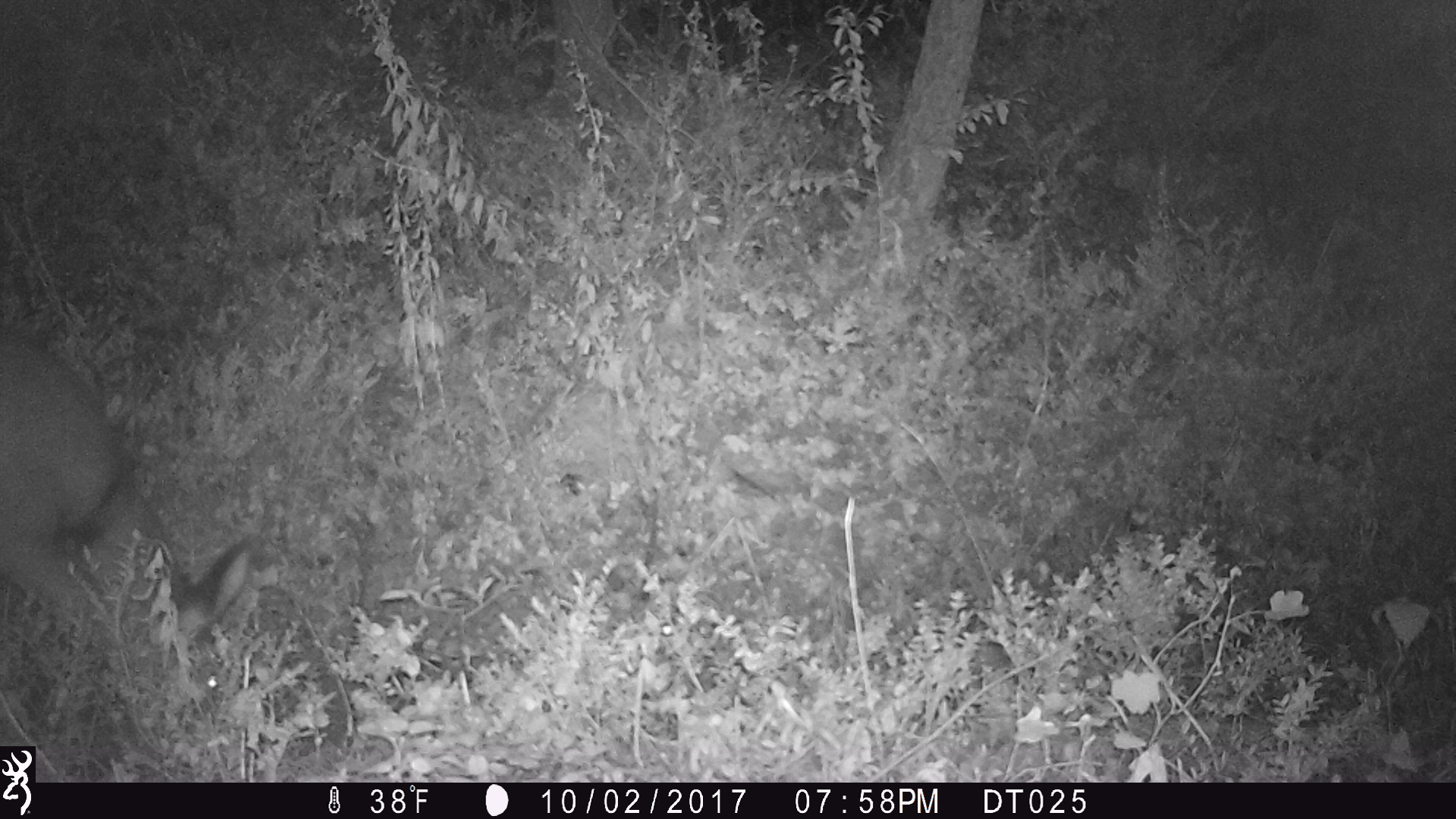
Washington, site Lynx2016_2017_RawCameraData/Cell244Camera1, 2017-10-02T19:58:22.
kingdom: Animalia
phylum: Chordata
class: Mammalia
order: Artiodactyla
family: Cervidae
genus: Odocoileus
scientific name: Odocoileus hemionus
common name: mule deer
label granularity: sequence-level